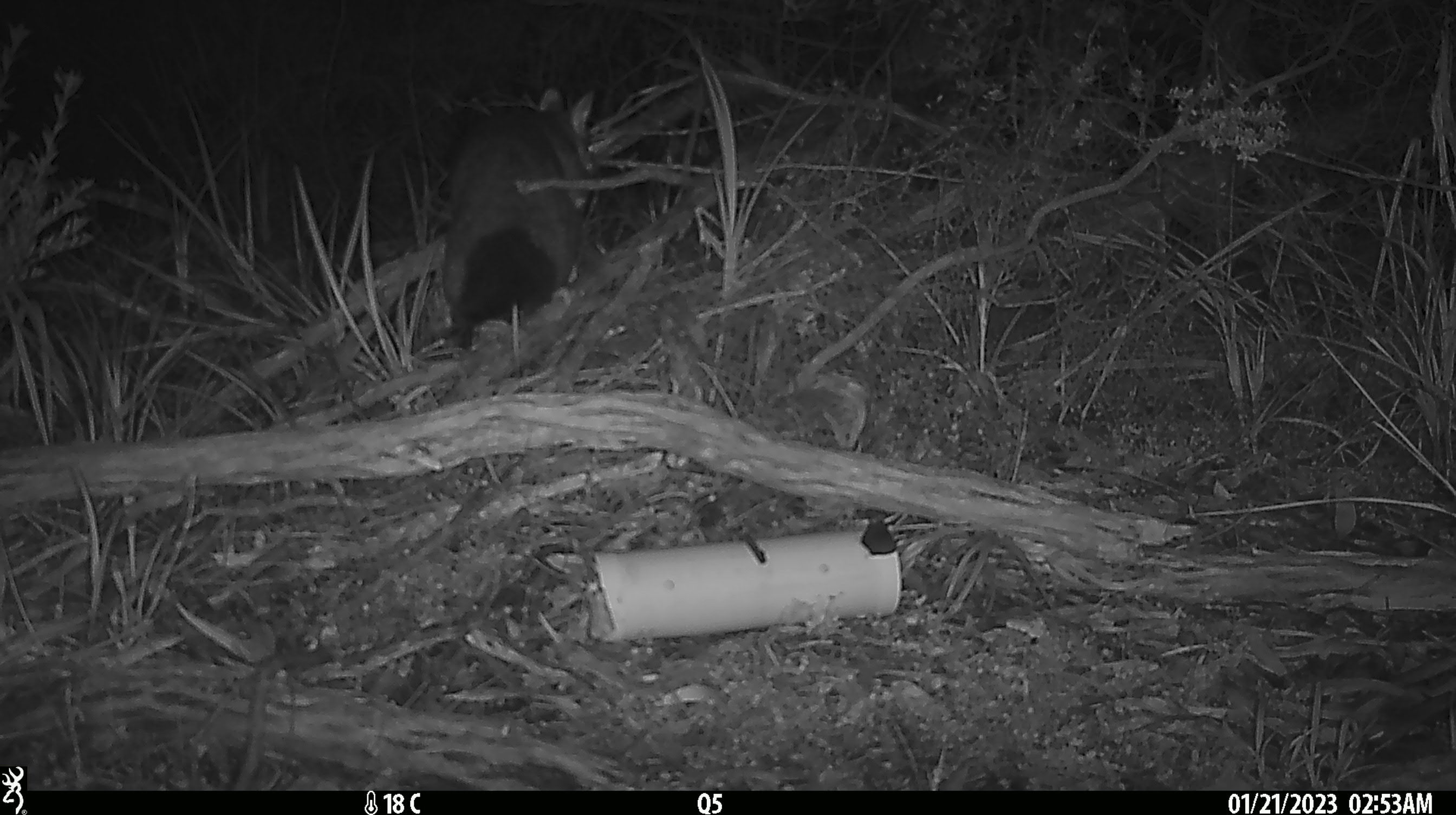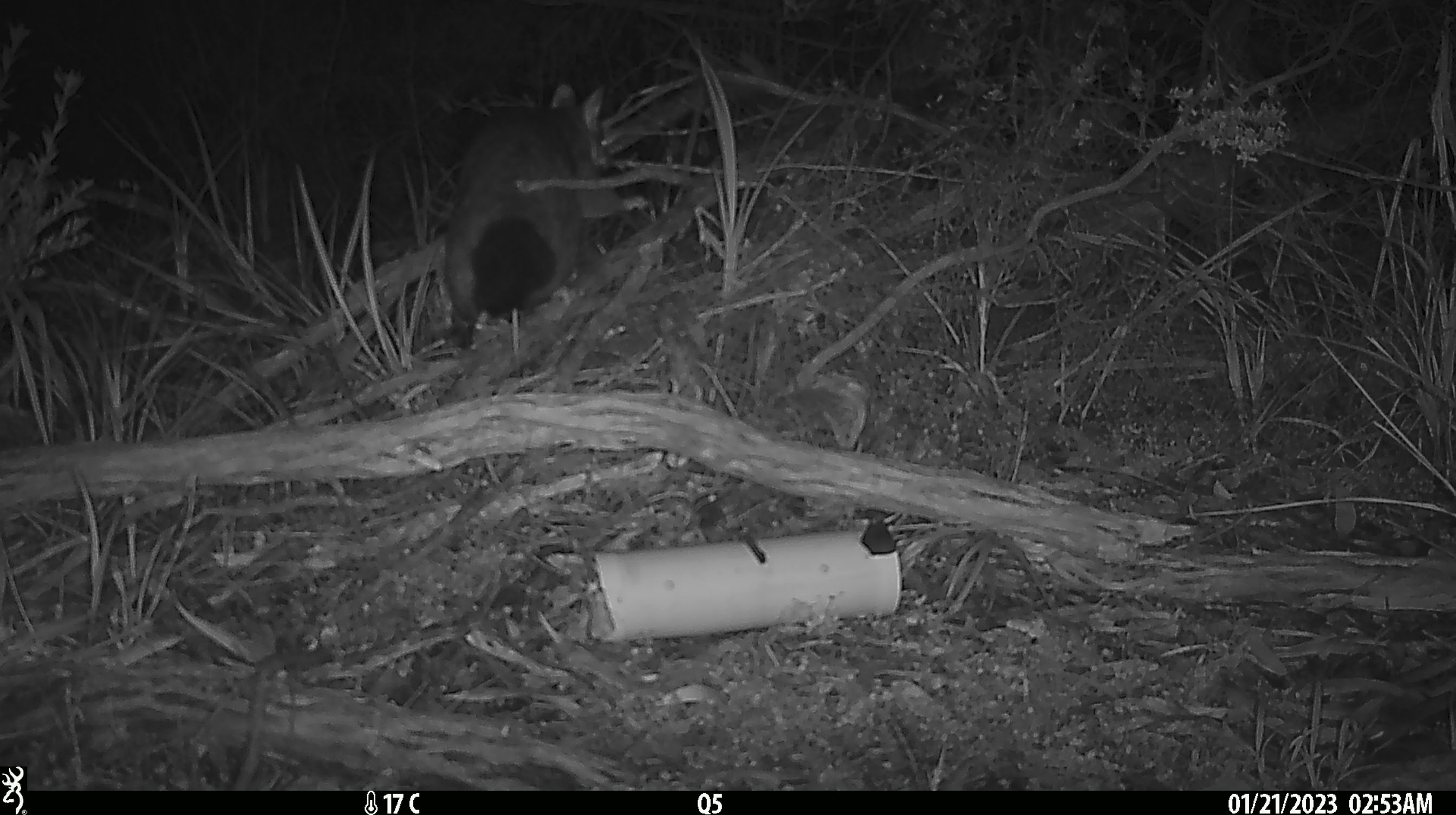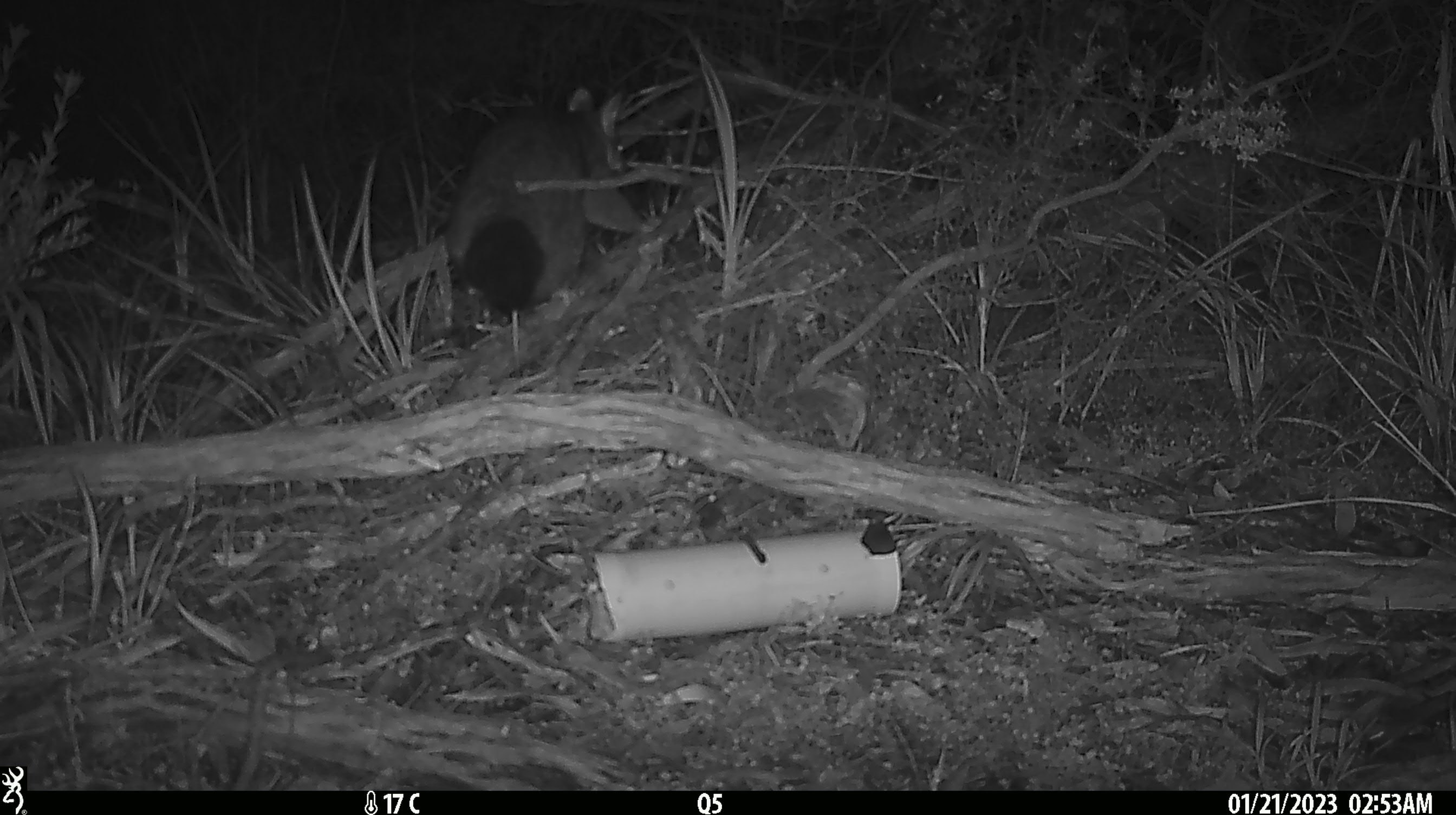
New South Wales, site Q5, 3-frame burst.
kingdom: Animalia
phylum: Chordata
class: Mammalia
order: Diprotodontia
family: Phalangeridae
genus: Trichosurus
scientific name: Trichosurus vulpecula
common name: common brushtail possum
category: possum